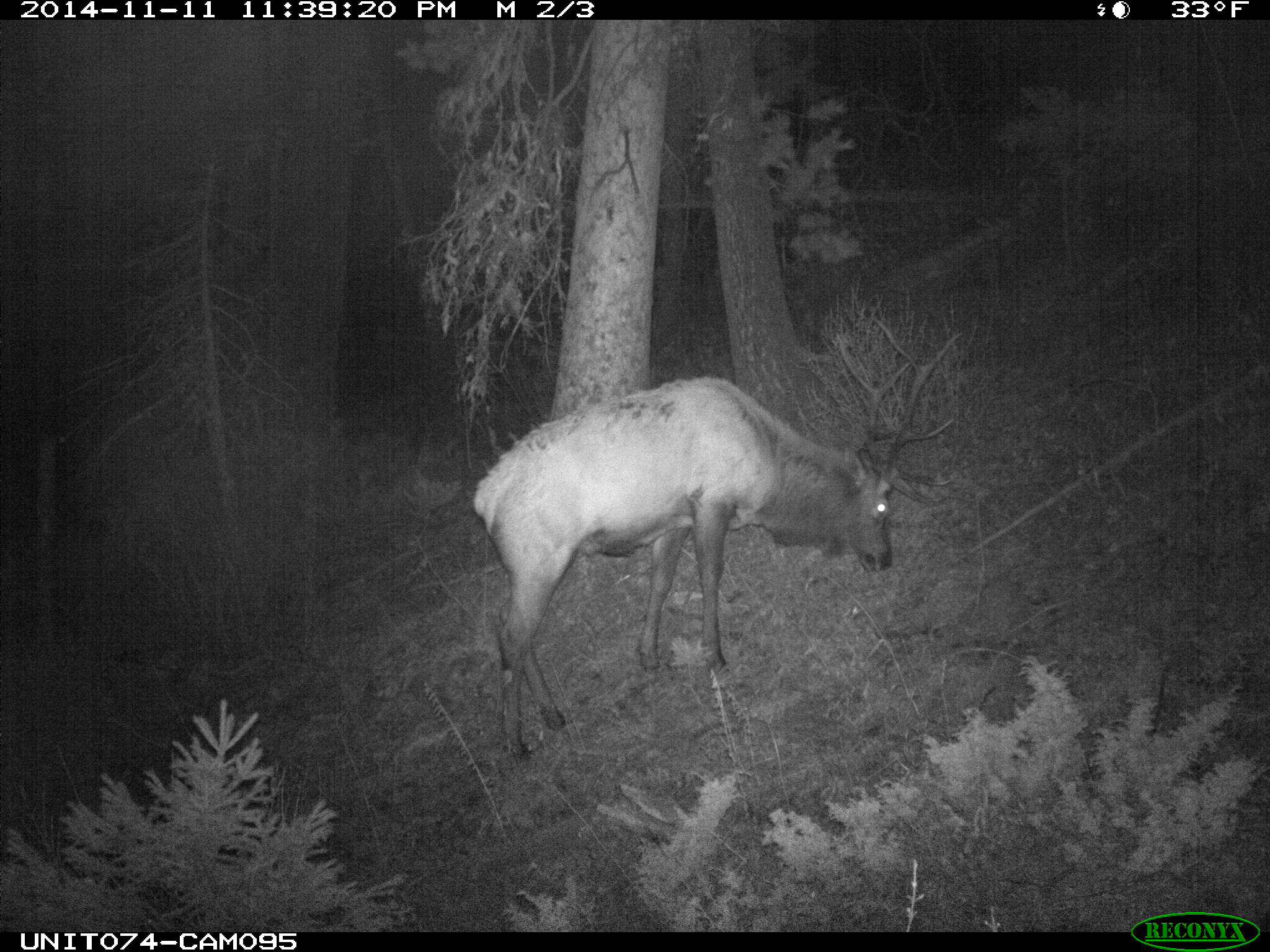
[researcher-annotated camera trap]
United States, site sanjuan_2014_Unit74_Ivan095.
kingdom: Animalia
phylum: Chordata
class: Mammalia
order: Artiodactyla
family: Cervidae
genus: Cervus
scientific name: Cervus elaphus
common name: red deer